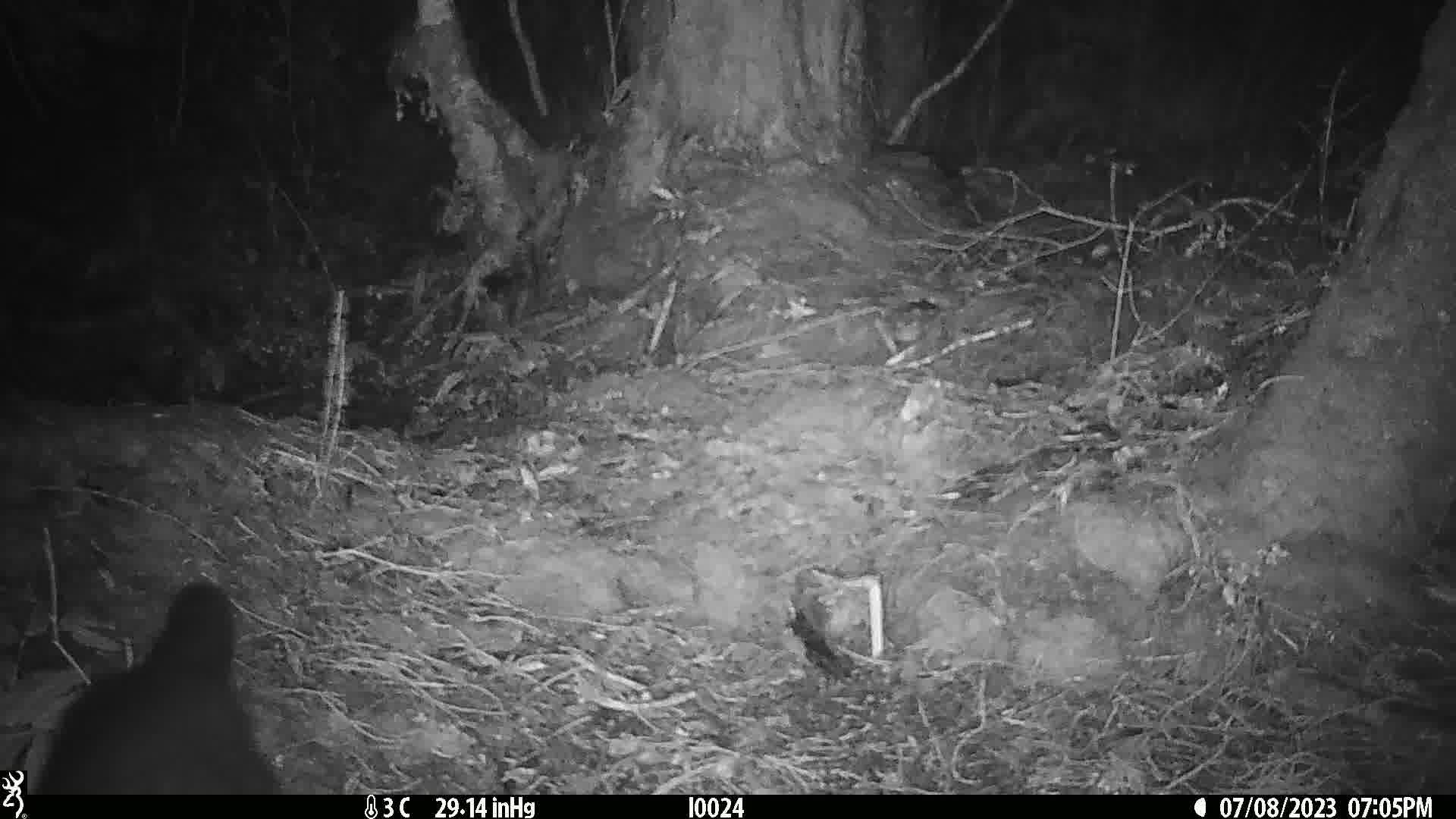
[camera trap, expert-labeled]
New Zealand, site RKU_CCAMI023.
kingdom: Animalia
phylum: Chordata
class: Mammalia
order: Diprotodontia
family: Phalangeridae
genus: Trichosurus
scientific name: Trichosurus vulpecula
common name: common brushtail possum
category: possum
Possum (common brushtail possum) (Trichosurus vulpecula).